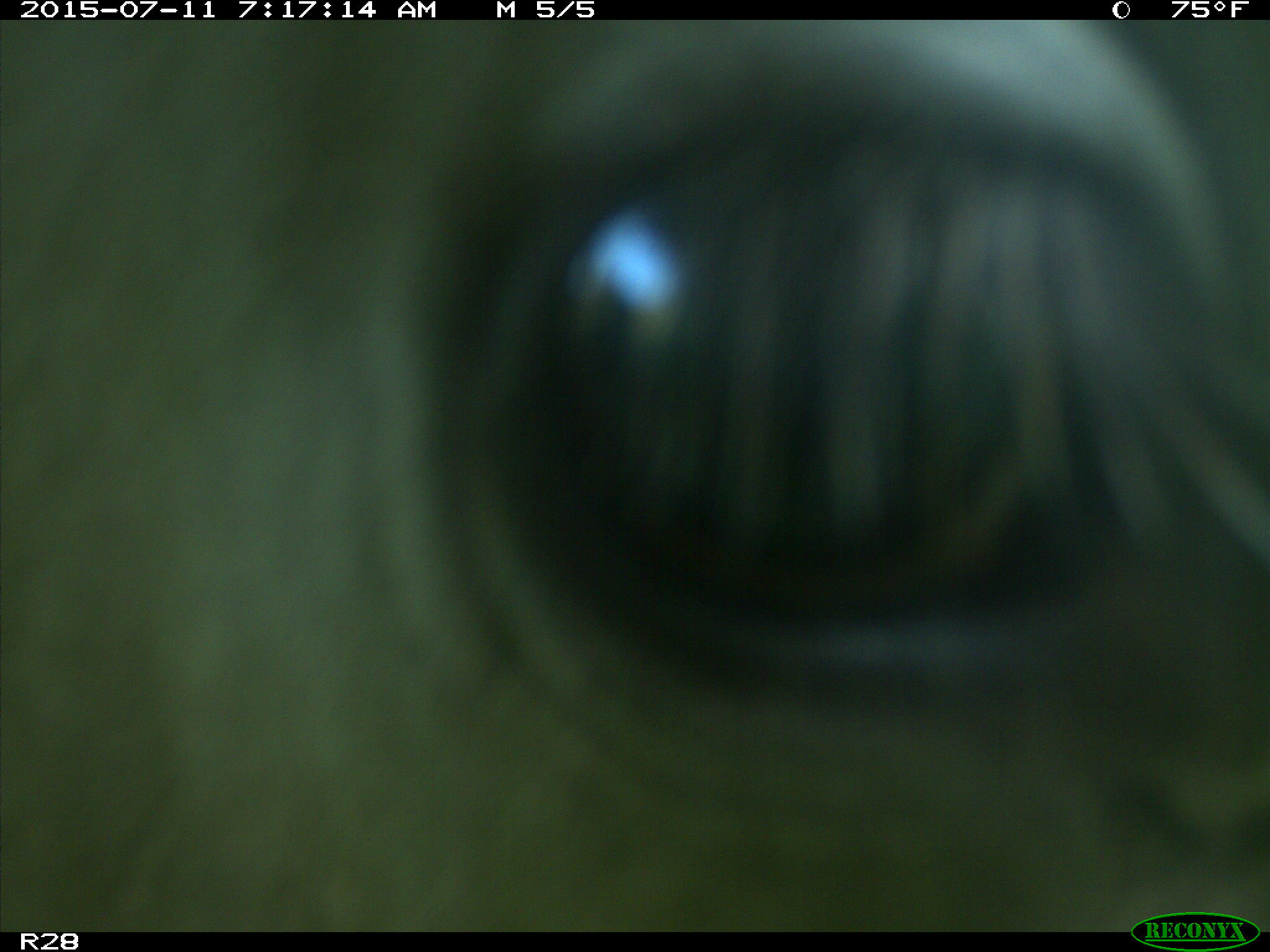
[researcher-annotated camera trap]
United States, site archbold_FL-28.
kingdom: Animalia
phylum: Chordata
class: Mammalia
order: Artiodactyla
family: Bovidae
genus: Bos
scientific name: Bos taurus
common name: domestic cow